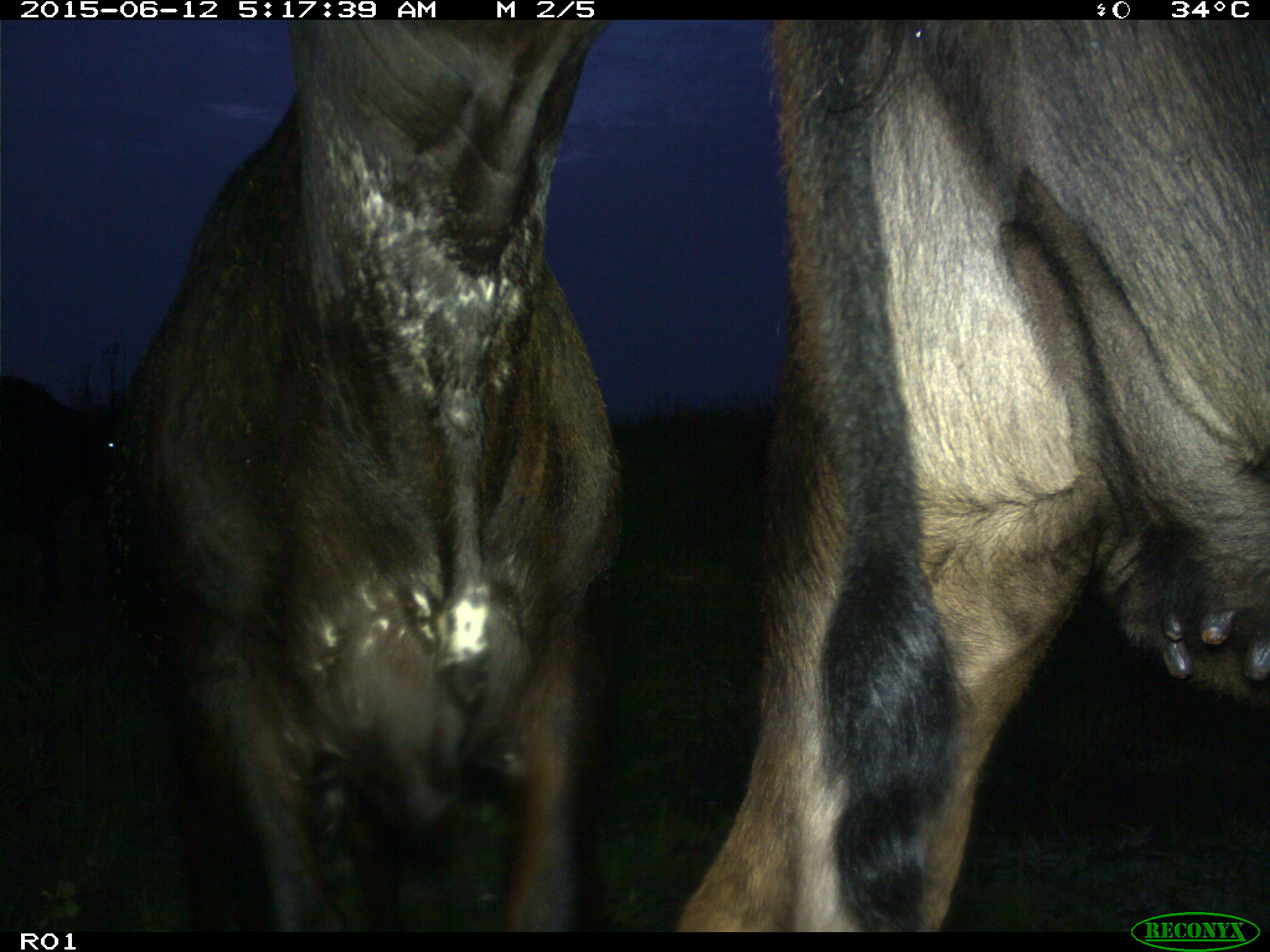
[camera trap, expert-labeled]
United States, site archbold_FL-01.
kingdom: Animalia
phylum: Chordata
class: Mammalia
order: Artiodactyla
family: Bovidae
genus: Bos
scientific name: Bos taurus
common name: domestic cow